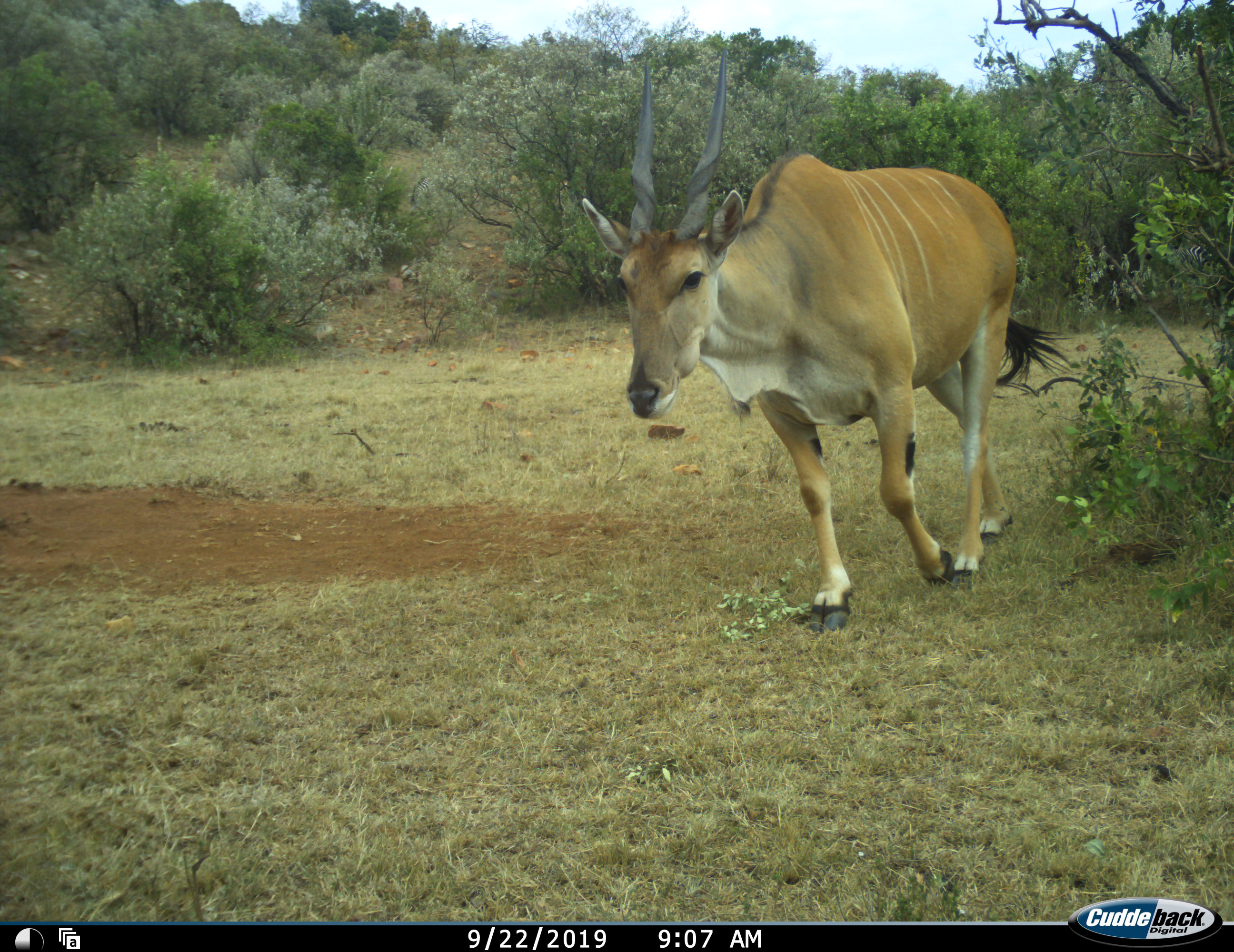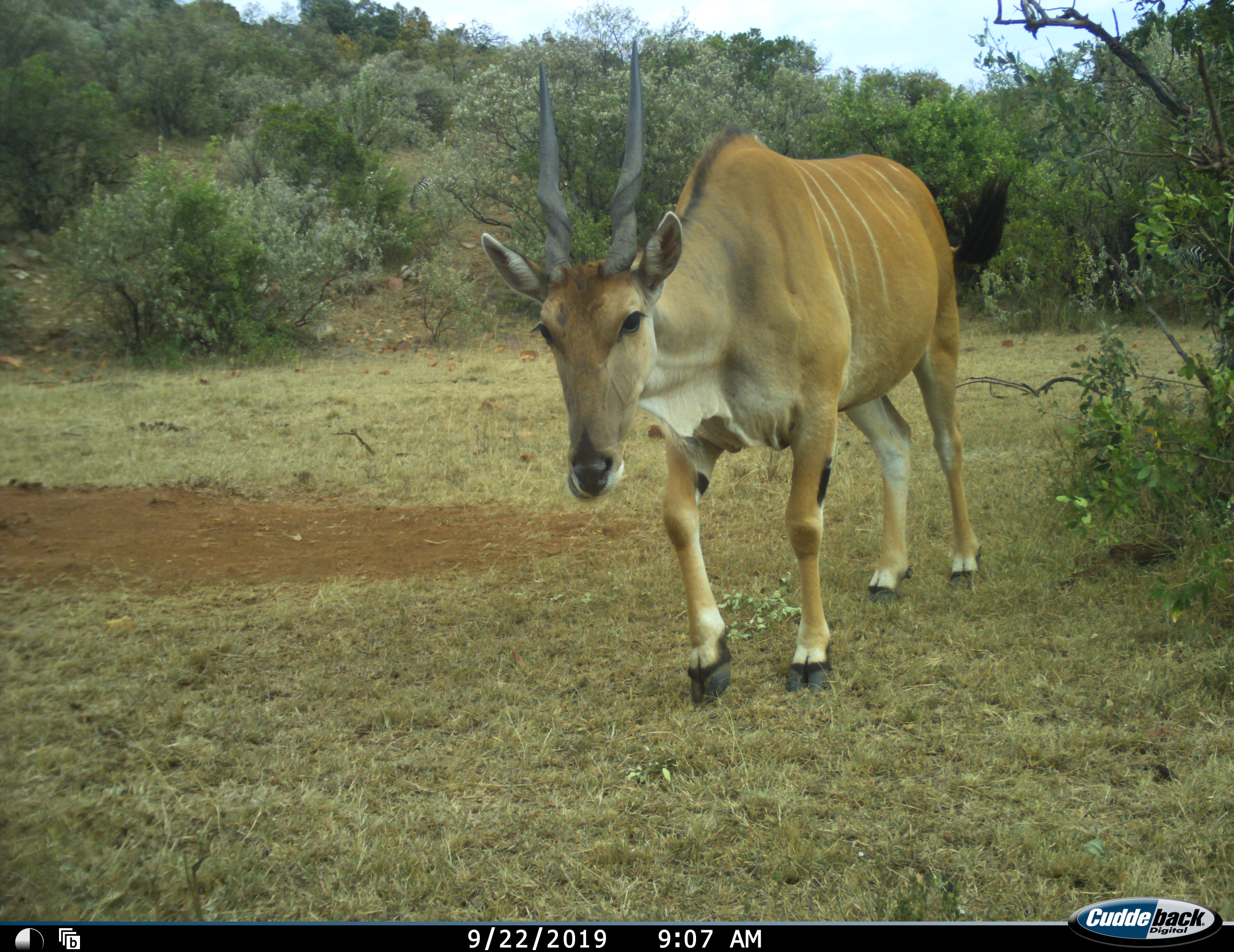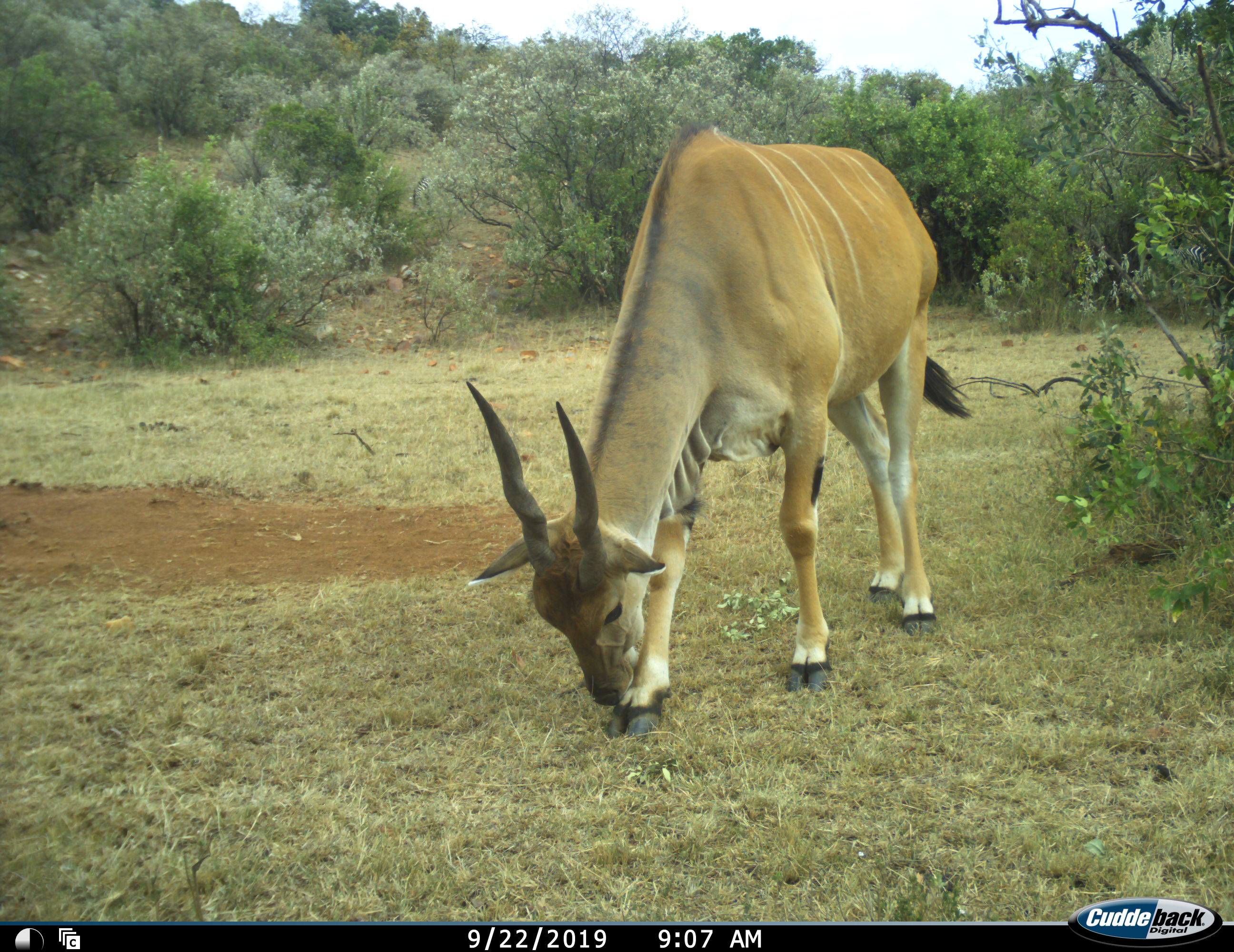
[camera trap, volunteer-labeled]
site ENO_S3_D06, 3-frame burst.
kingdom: Animalia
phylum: Chordata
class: Mammalia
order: Artiodactyla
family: Bovidae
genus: Tragelaphus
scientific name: Tragelaphus oryx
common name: eland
Eland (Tragelaphus oryx), count 1. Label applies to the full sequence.